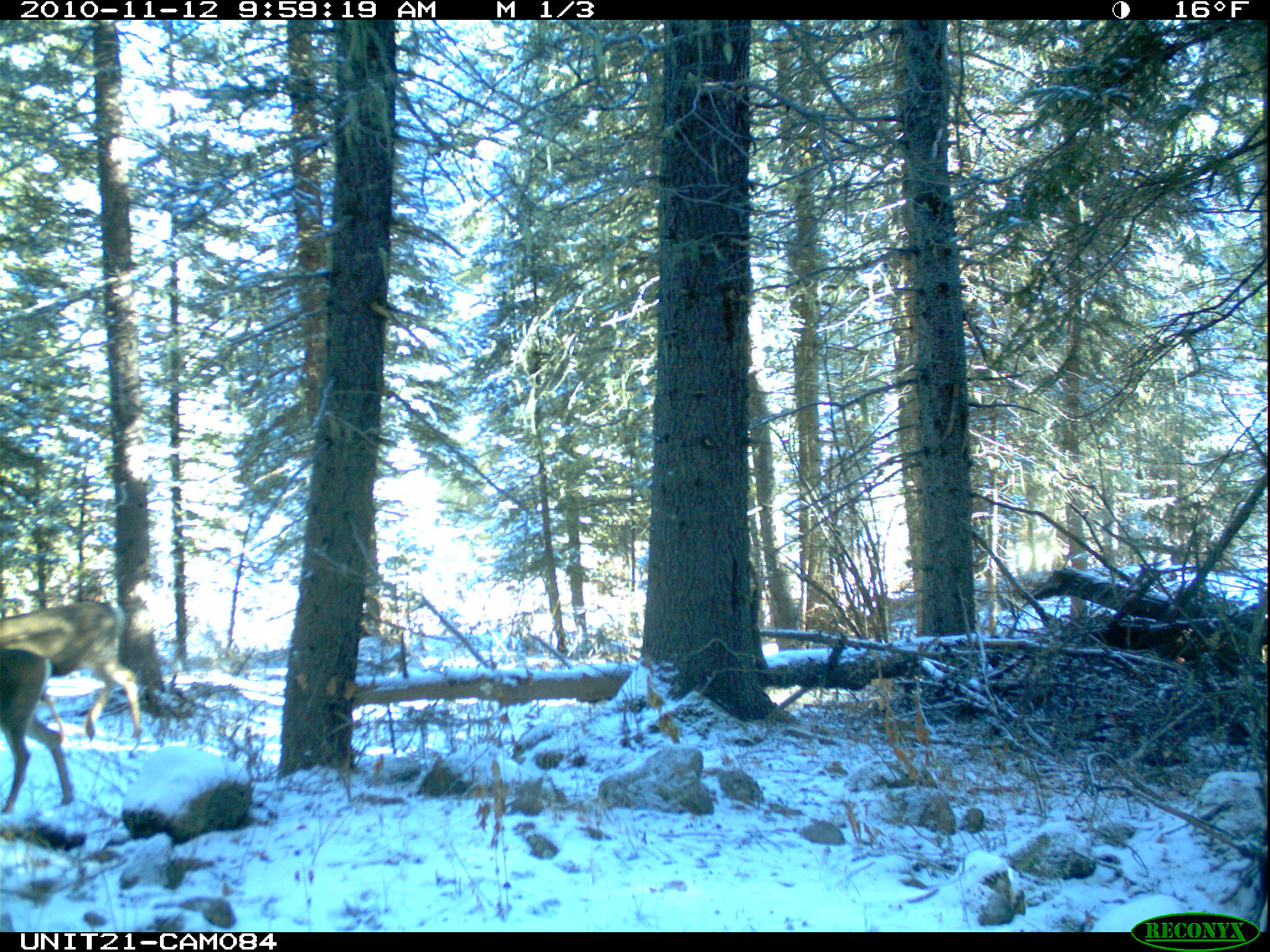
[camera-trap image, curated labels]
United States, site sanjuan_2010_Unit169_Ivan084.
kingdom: Animalia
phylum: Chordata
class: Mammalia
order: Artiodactyla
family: Cervidae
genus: Odocoileus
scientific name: Odocoileus hemionus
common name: mule deer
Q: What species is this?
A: Odocoileus hemionus (mule deer).